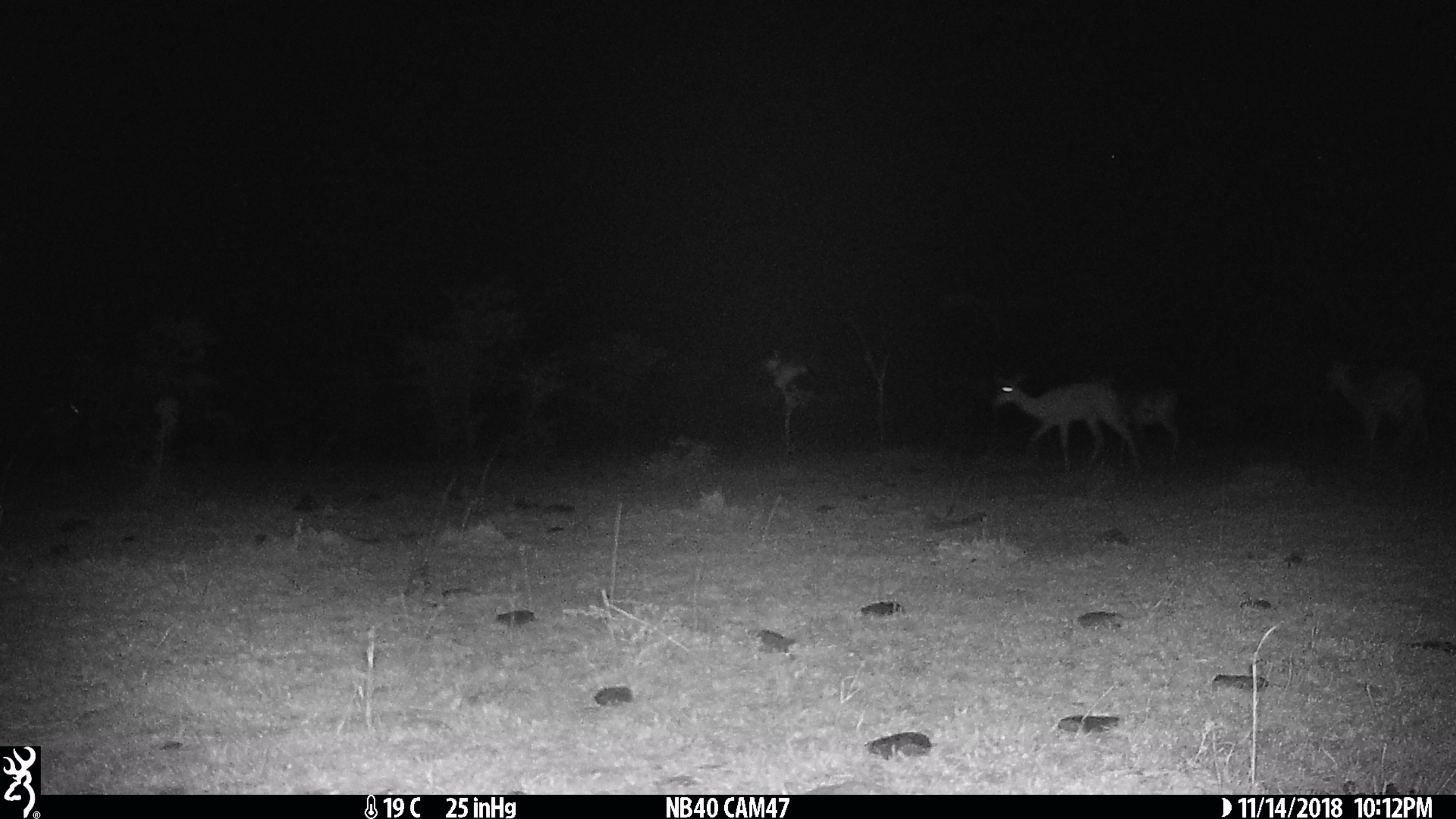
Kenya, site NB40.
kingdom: Animalia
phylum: Chordata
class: Mammalia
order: Artiodactyla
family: Bovidae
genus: Aepyceros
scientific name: Aepyceros melampus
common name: impala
Impala (Aepyceros melampus).